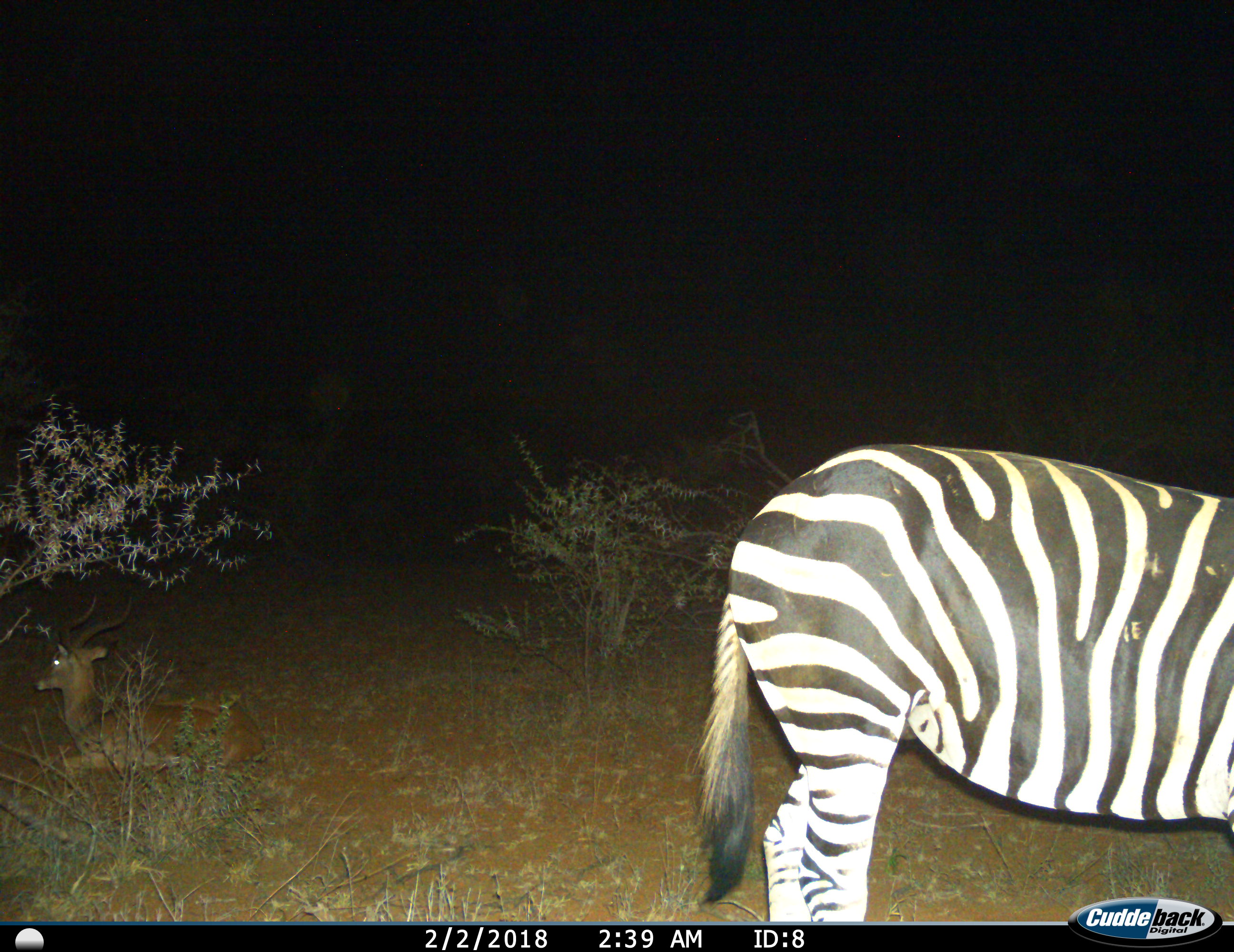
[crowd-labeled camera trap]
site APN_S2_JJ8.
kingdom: Animalia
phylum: Chordata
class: Mammalia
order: Artiodactyla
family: Bovidae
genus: Aepyceros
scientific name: Aepyceros melampus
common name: impala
Impala (Aepyceros melampus), count 1. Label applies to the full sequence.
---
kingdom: Animalia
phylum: Chordata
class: Mammalia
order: Perissodactyla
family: Equidae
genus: Equus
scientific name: Equus quagga burchellii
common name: burchell's zebra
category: zebraburchells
Zebraburchells (burchell's zebra) (Equus quagga burchellii), count 1. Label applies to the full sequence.